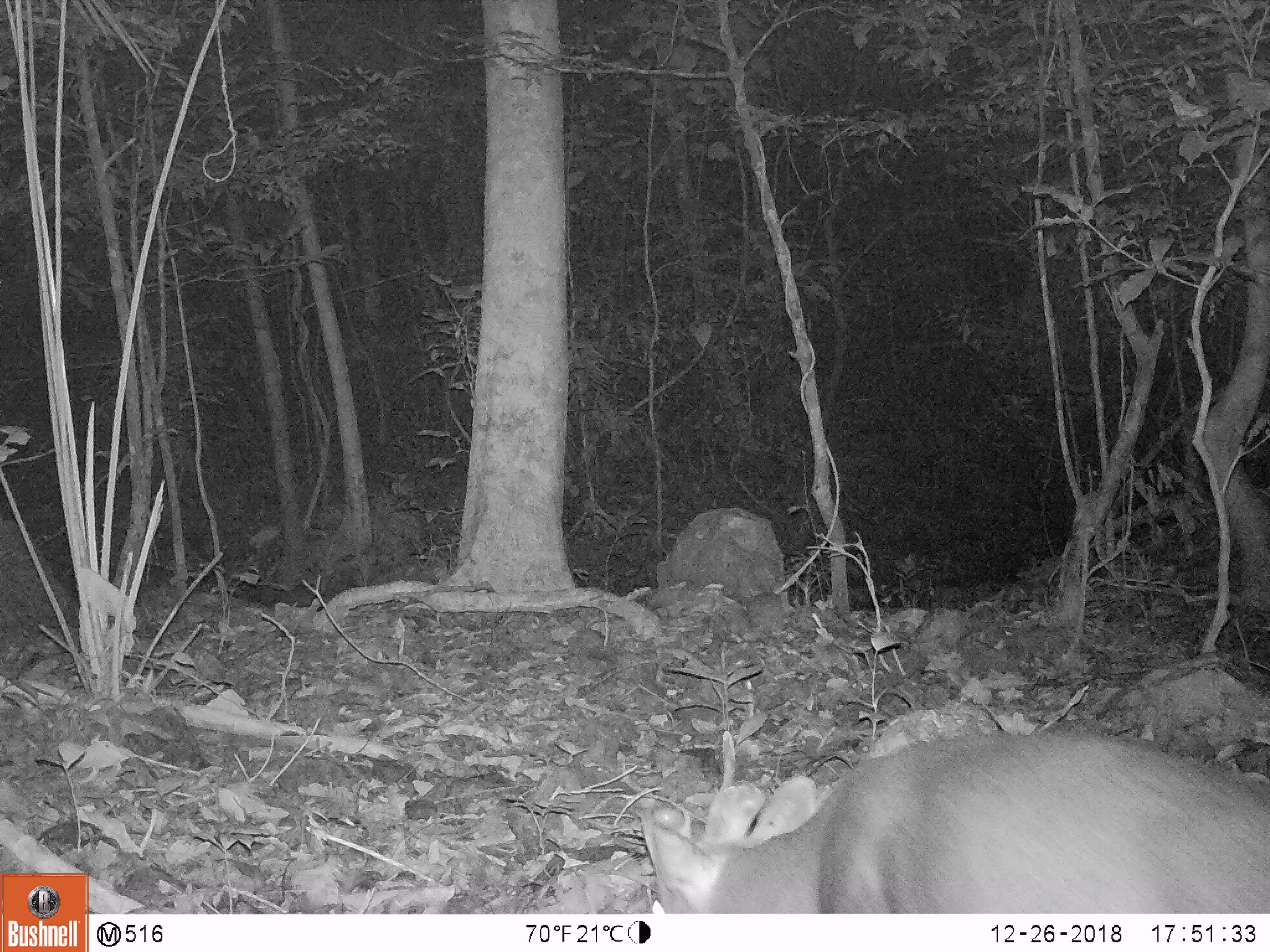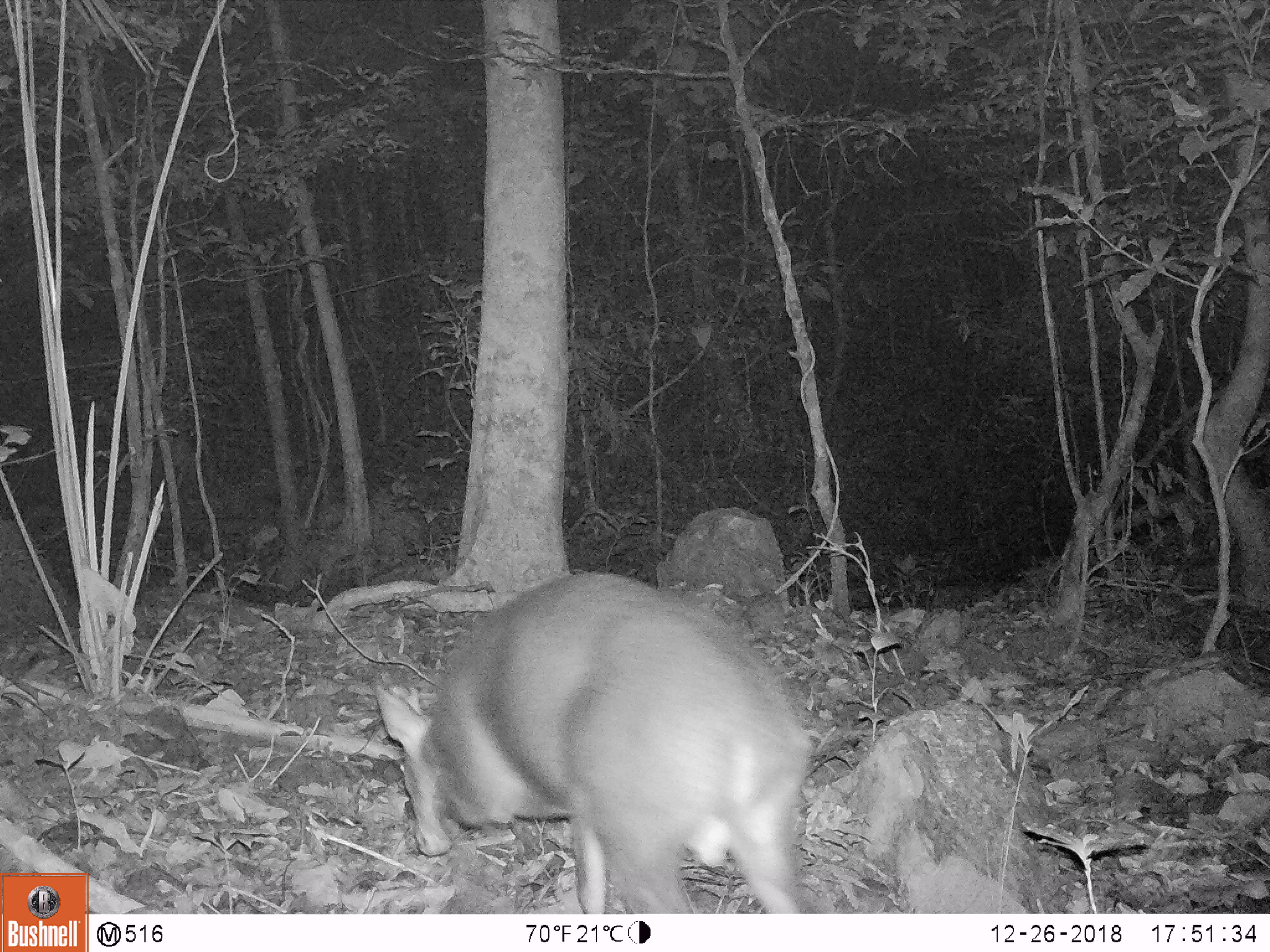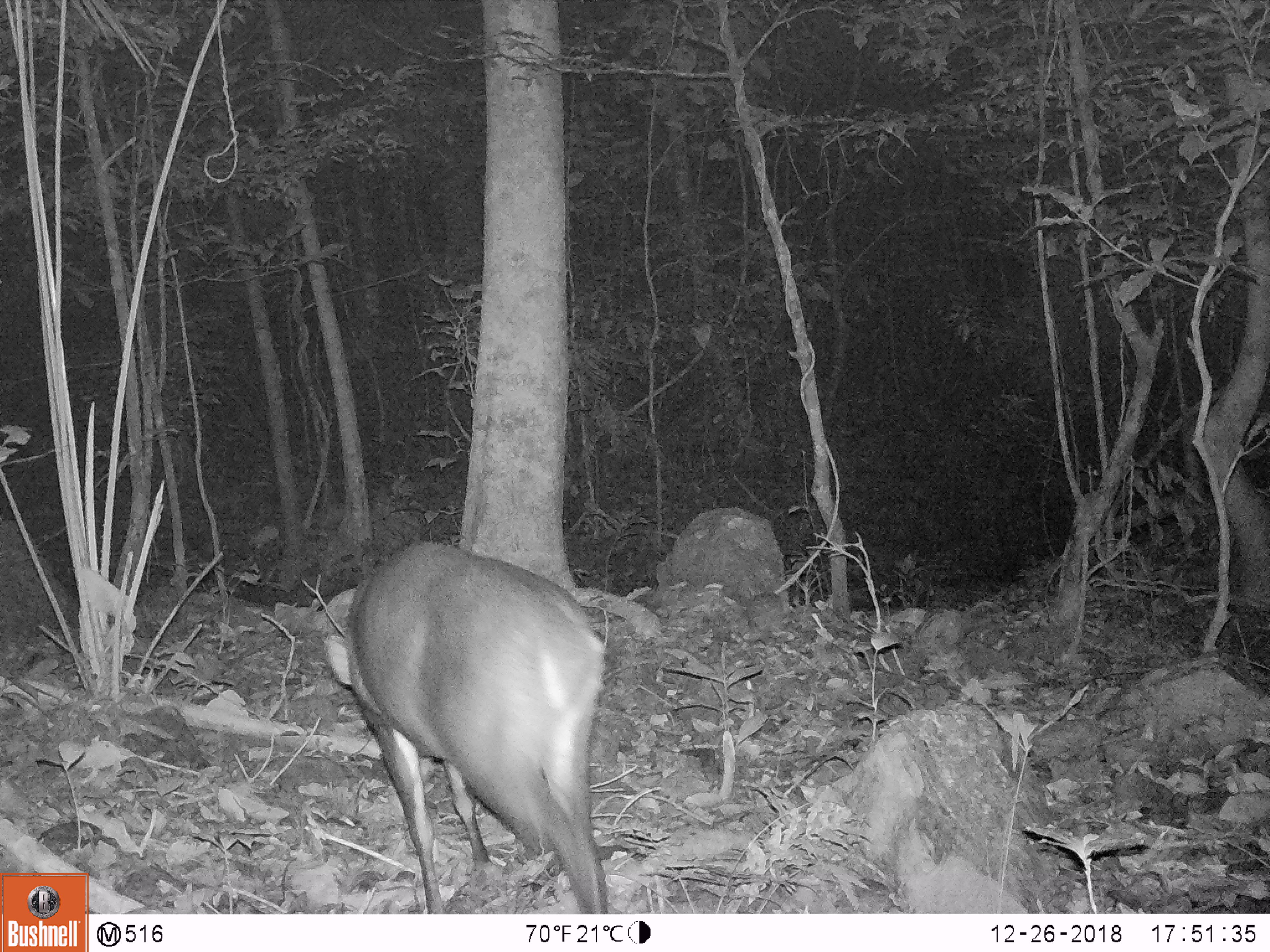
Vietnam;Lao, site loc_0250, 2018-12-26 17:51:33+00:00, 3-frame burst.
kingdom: Animalia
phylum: Chordata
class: Mammalia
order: Artiodactyla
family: Cervidae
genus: Muntiacus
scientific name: Muntiacus vuquangensis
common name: large-antlered muntjac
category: large antlered muntjac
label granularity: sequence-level